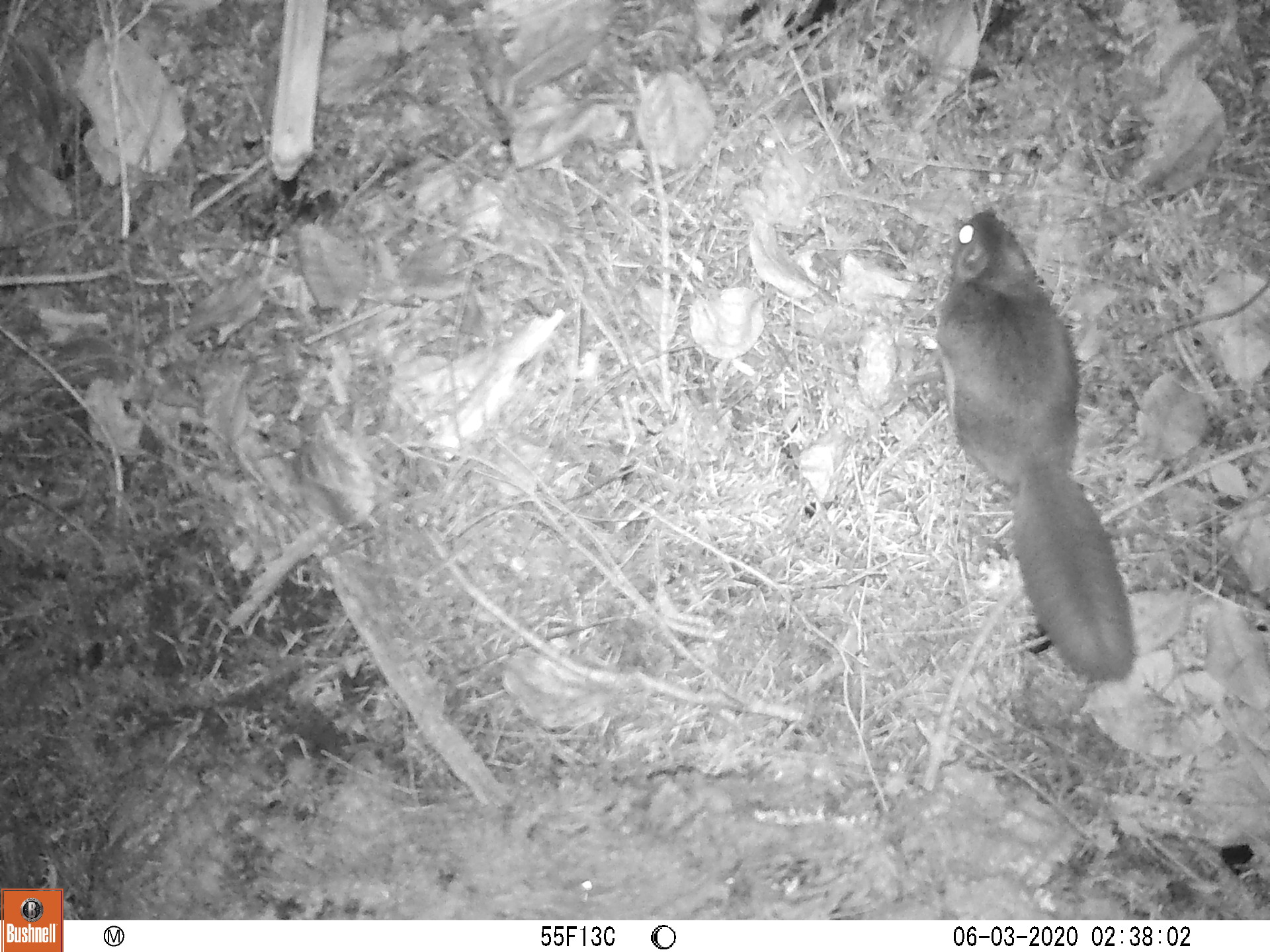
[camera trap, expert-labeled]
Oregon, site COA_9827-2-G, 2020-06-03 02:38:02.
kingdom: Animalia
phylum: Chordata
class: Mammalia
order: Rodentia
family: Sciuridae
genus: Glaucomys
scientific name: Glaucomys oregonensis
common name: humboldt's flying squirrel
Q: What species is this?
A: Humboldt's flying squirrel (Glaucomys oregonensis).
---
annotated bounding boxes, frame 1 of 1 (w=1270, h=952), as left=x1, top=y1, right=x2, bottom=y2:
humboldt's flying squirrel: left=914, top=200, right=1152, bottom=695